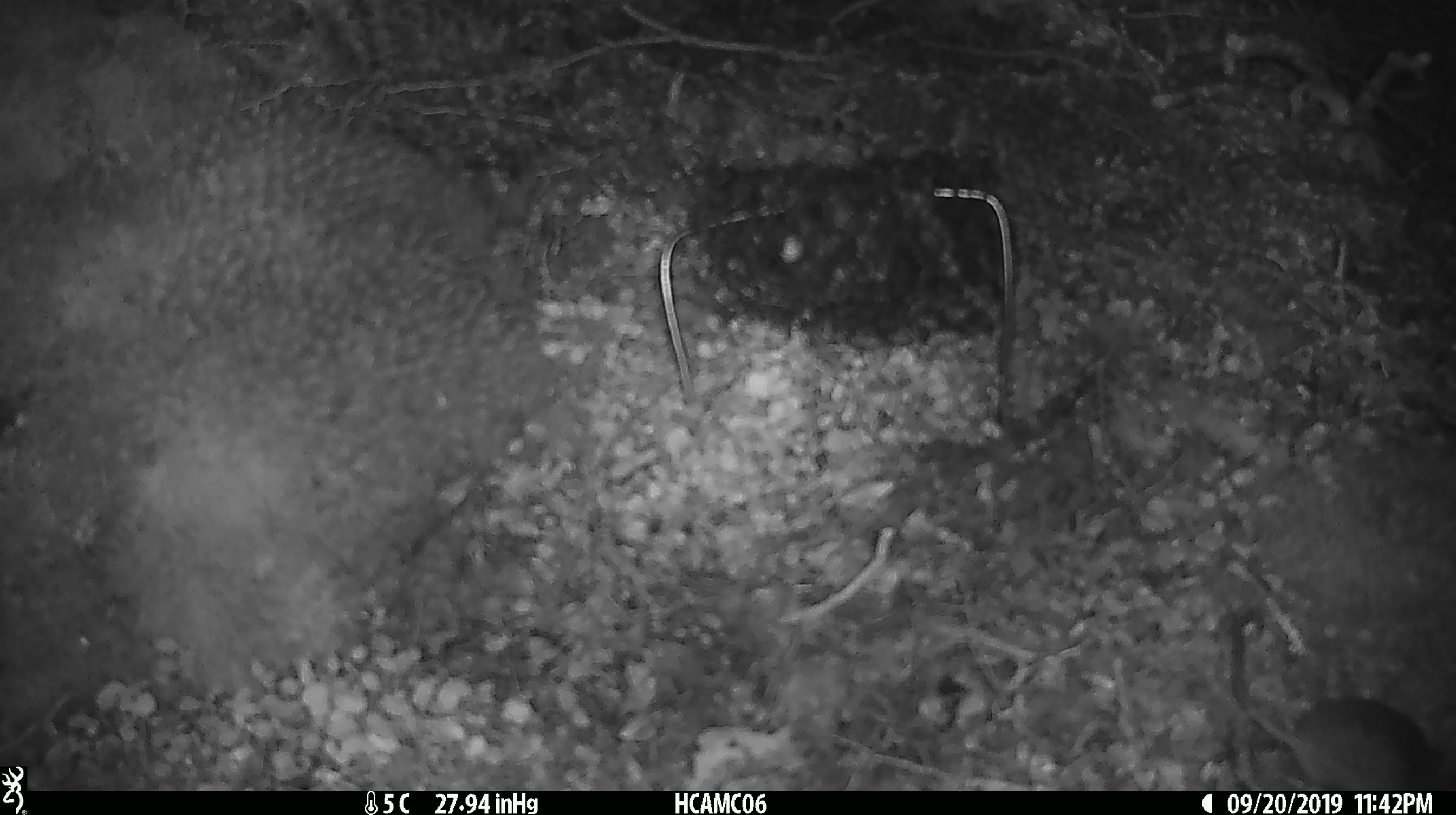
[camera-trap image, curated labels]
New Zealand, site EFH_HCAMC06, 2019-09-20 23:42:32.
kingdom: Animalia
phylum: Chordata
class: Mammalia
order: Rodentia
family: Muridae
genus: Mus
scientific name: Mus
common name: mouse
Mouse (Mus).